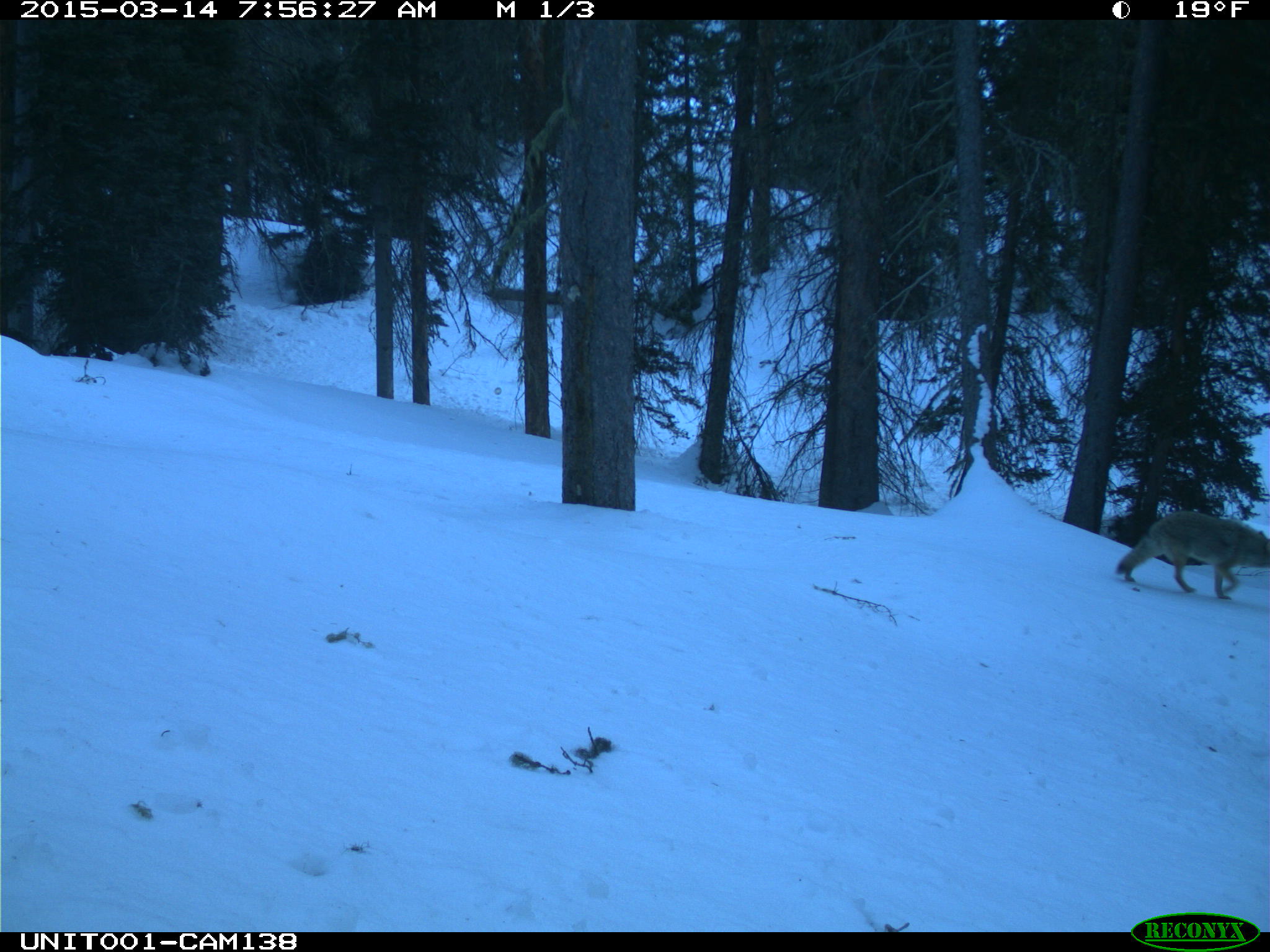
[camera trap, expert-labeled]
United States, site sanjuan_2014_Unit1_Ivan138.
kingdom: Animalia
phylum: Chordata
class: Mammalia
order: Carnivora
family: Canidae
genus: Canis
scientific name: Canis latrans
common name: coyote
Canis latrans (coyote).